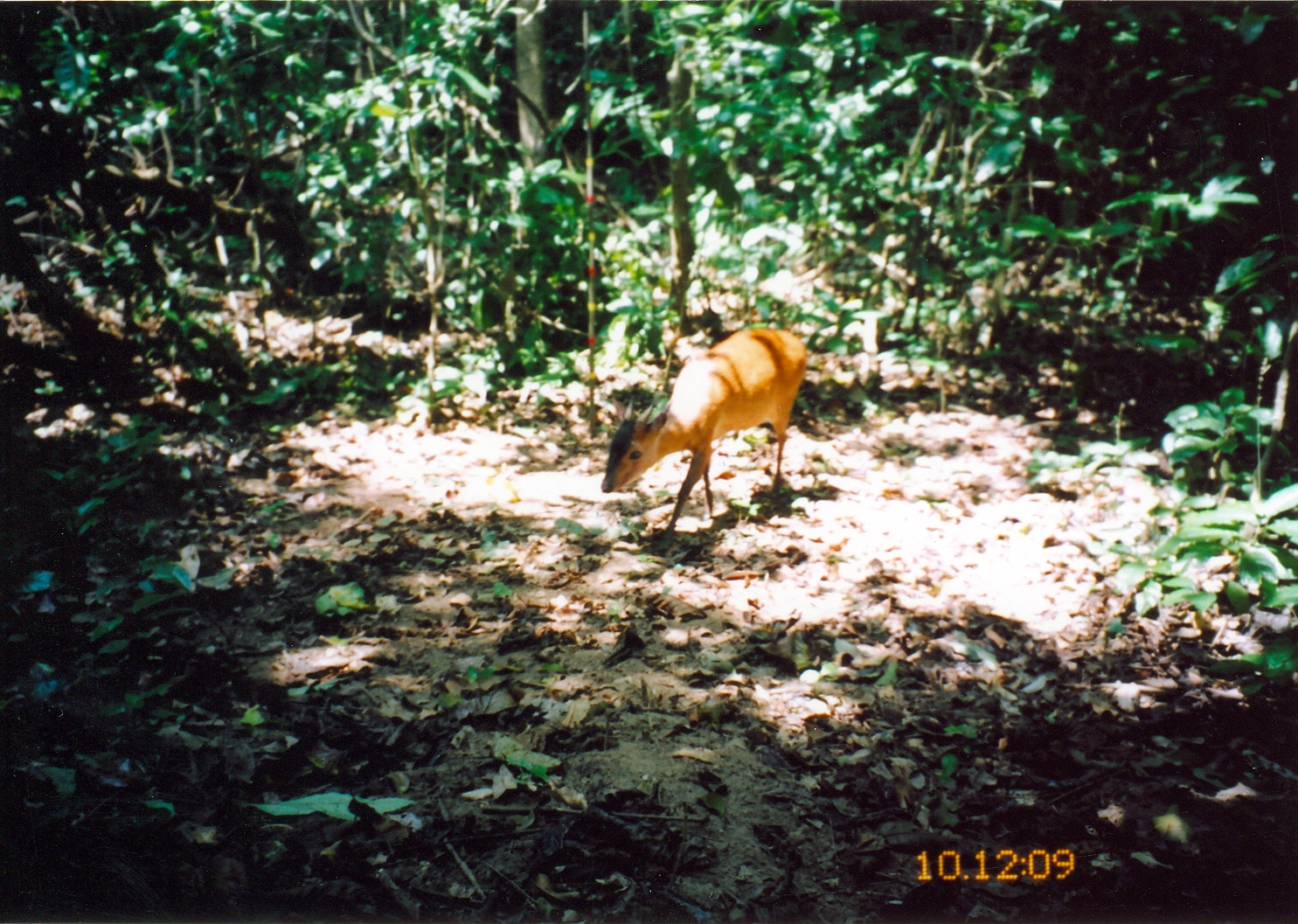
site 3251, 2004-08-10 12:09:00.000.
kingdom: Animalia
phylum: Chordata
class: Mammalia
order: Artiodactyla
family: Bovidae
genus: Cephalophus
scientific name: Cephalophus harveyi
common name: harvey's duiker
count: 1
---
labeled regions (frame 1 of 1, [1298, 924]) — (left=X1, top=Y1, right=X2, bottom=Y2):
cephalophus harveyi: (left=599, top=320, right=807, bottom=553)